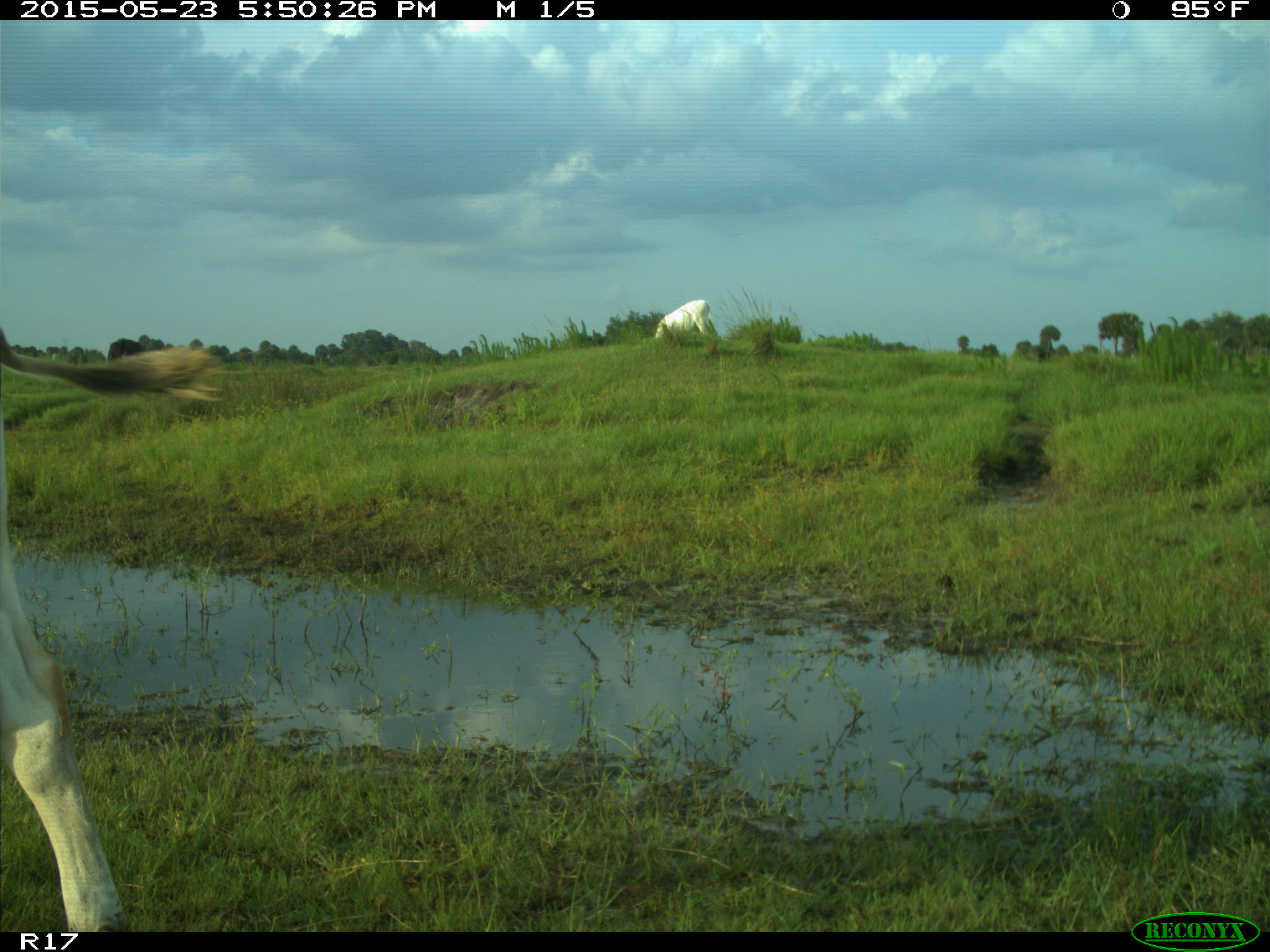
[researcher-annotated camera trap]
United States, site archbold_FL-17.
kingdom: Animalia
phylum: Chordata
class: Mammalia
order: Artiodactyla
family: Bovidae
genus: Bos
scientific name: Bos taurus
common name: domestic cow